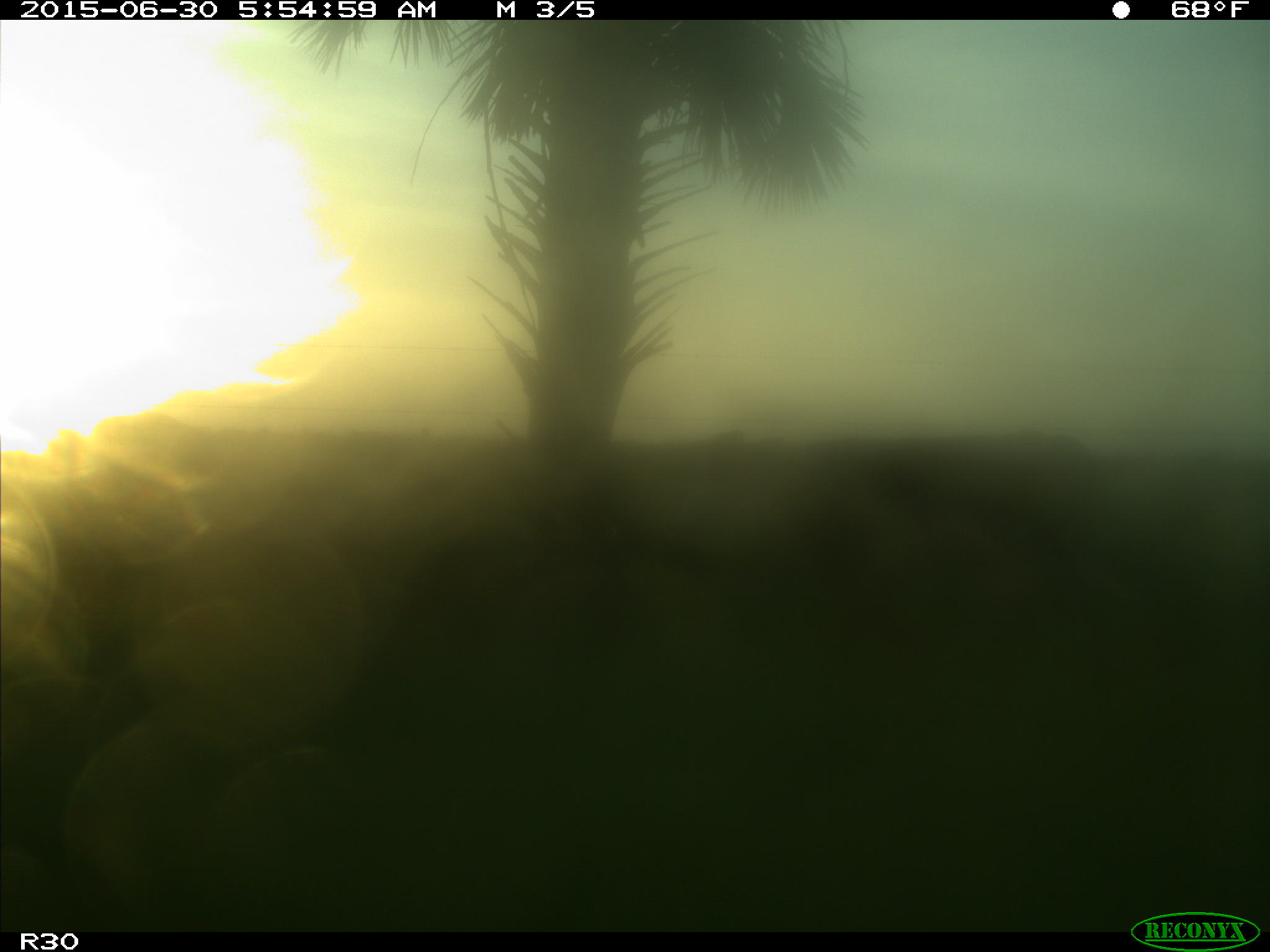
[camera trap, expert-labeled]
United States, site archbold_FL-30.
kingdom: Animalia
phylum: Chordata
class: Mammalia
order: Artiodactyla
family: Bovidae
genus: Bos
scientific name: Bos taurus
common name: domestic cow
Bos taurus (domestic cow).